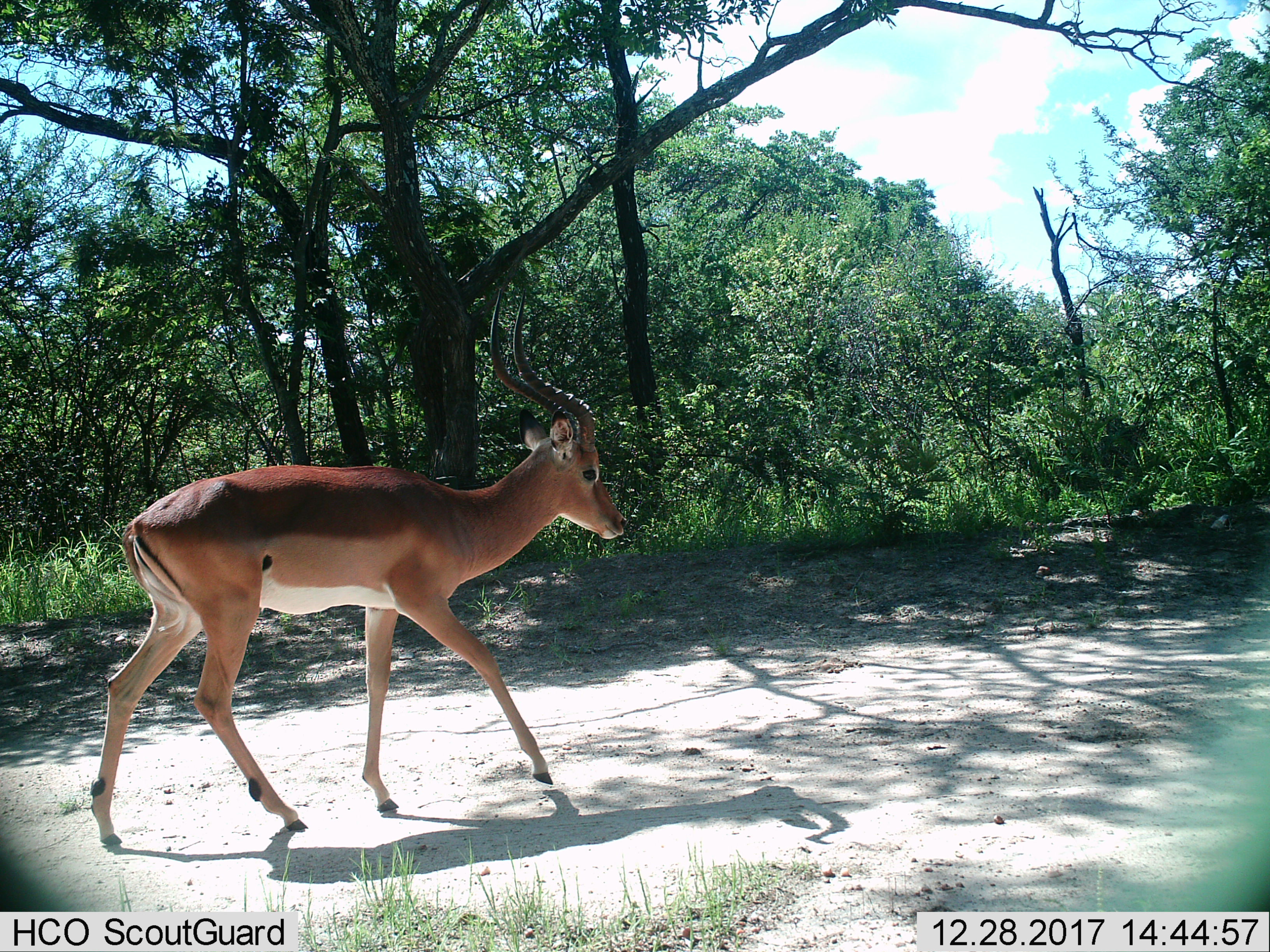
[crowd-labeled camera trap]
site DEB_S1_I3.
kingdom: Animalia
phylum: Chordata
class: Mammalia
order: Artiodactyla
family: Bovidae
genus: Aepyceros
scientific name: Aepyceros melampus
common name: impala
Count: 1.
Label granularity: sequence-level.